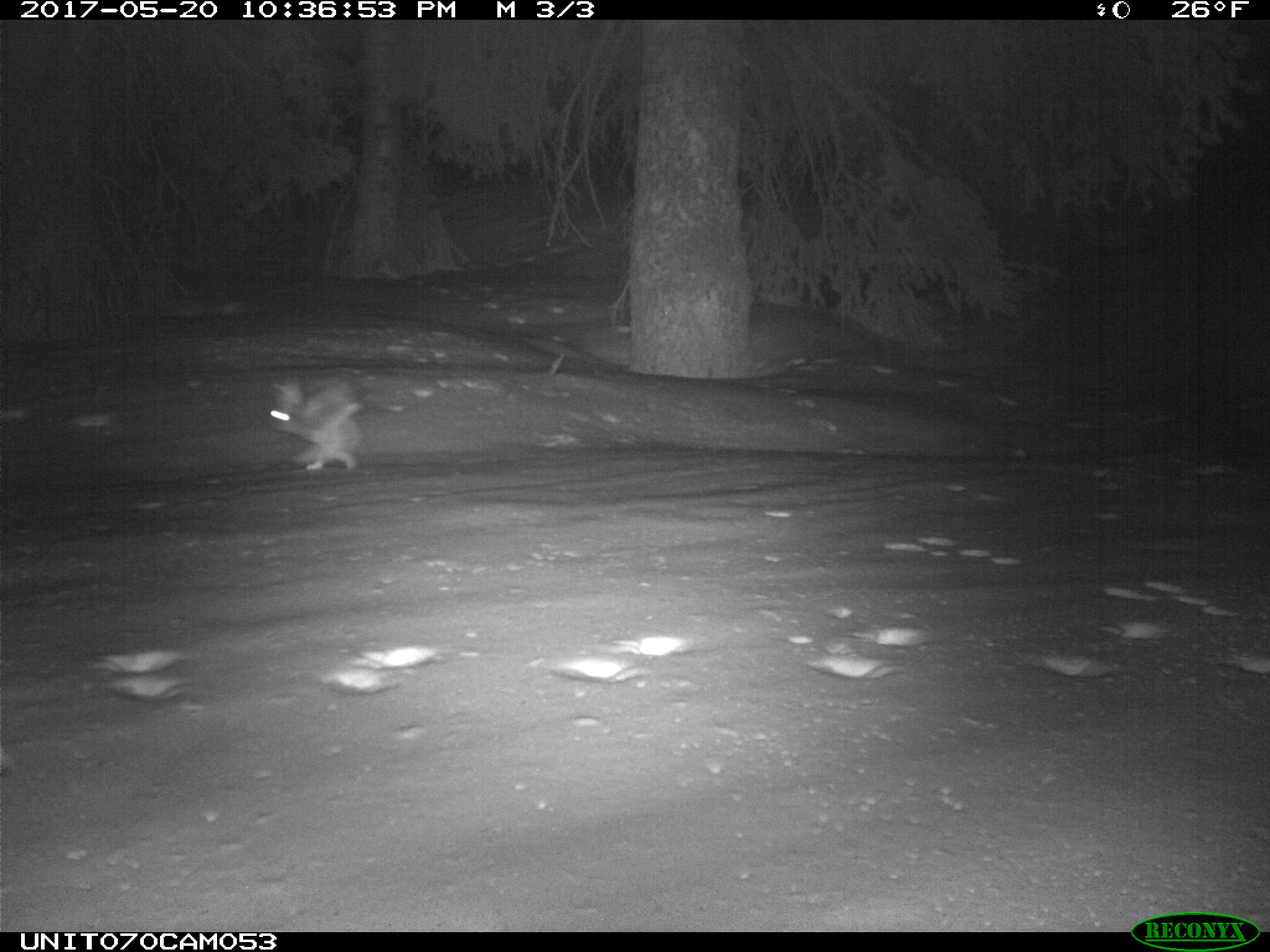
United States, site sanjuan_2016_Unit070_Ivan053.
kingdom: Animalia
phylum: Chordata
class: Mammalia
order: Lagomorpha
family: Leporidae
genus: Lepus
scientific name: Lepus americanus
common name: snowshoe hare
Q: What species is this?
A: Lepus americanus (snowshoe hare).